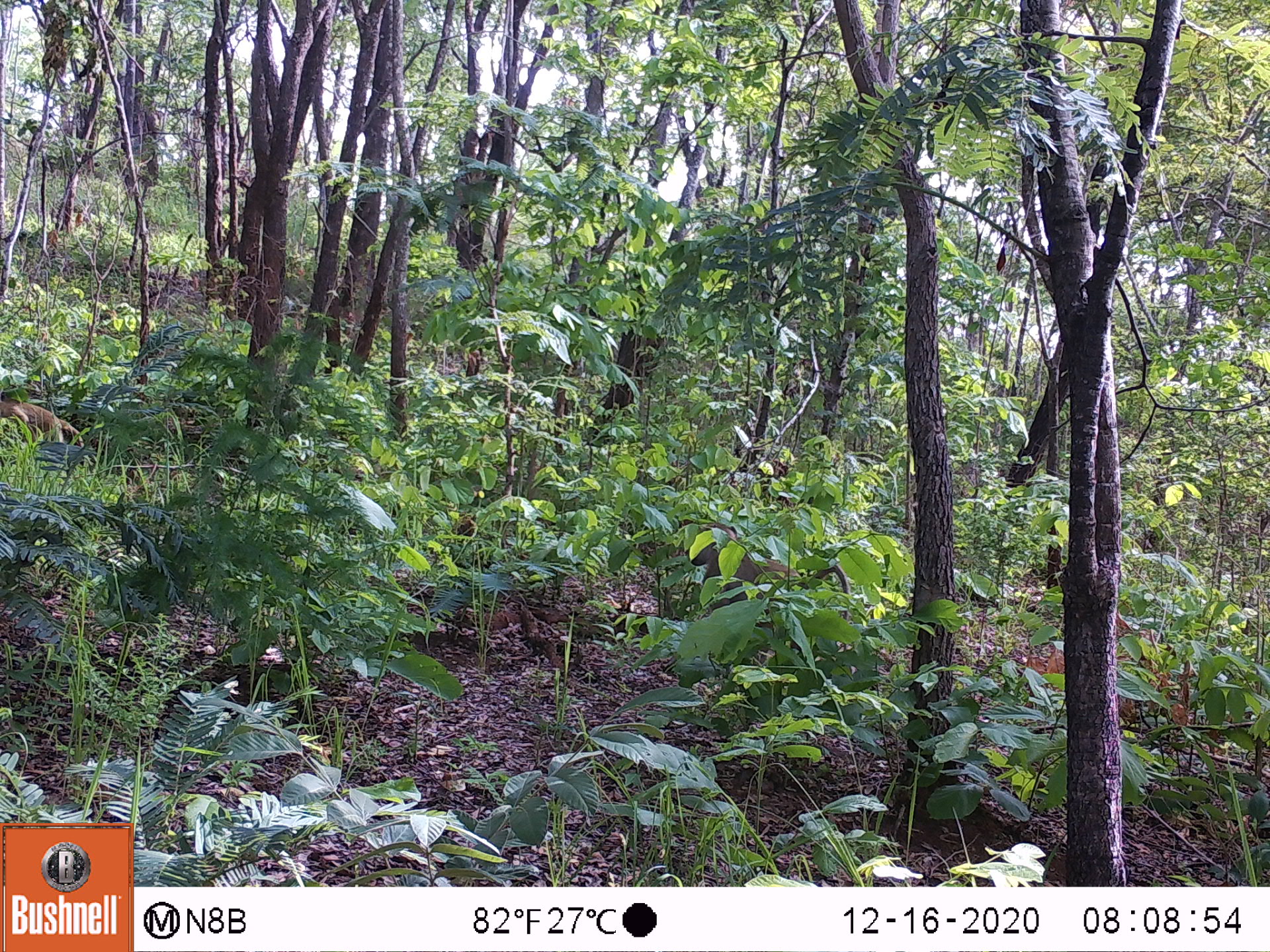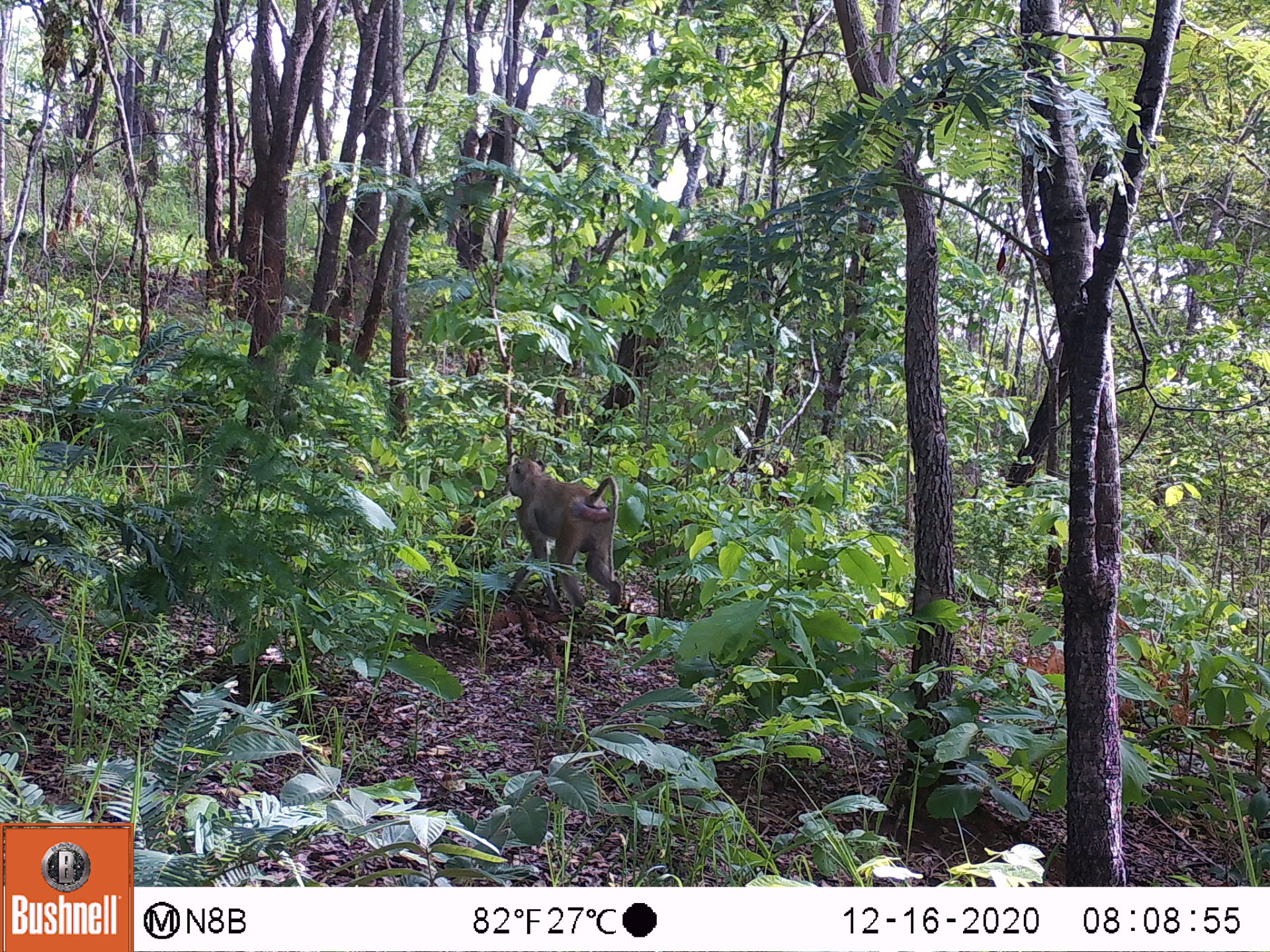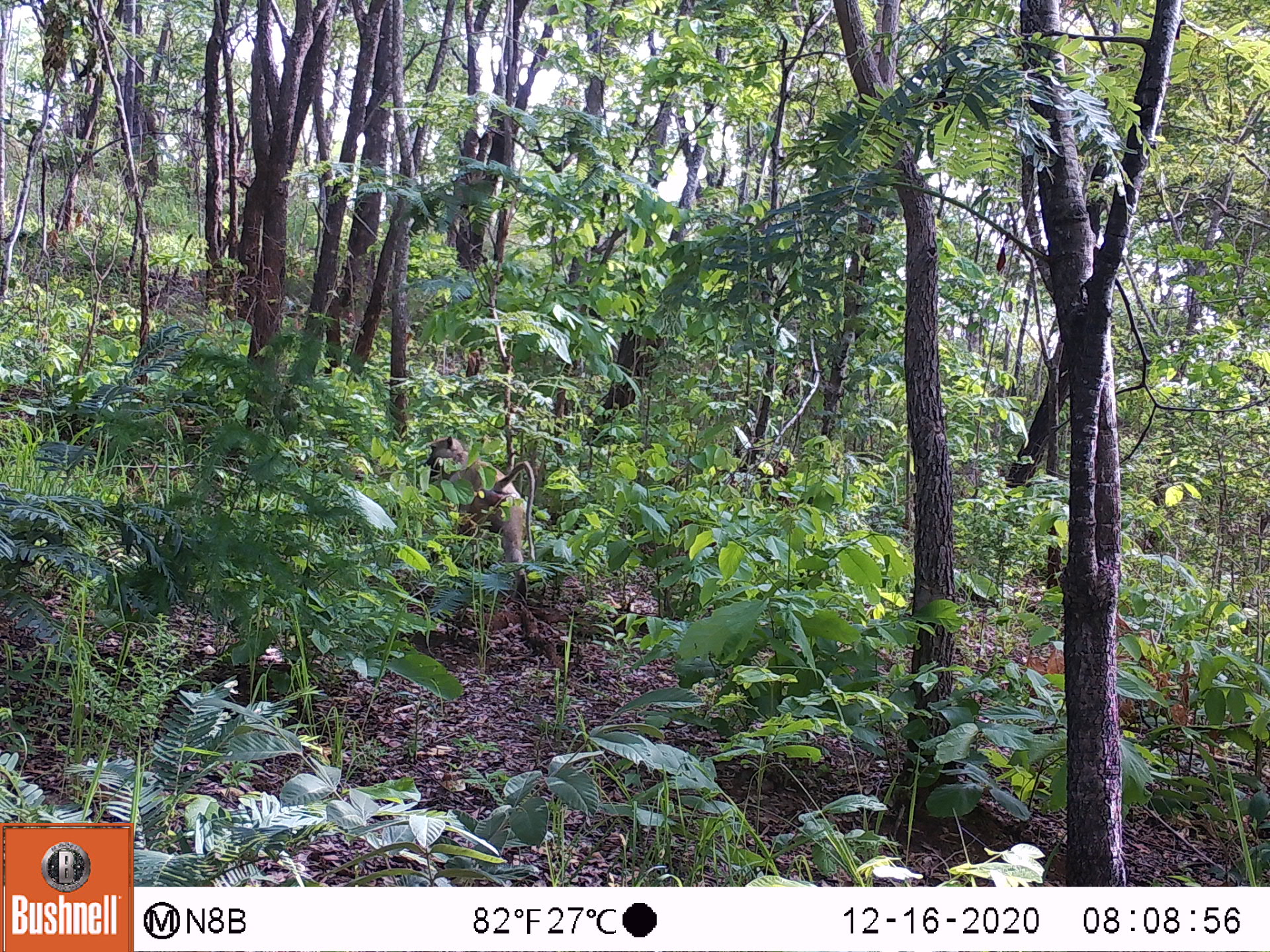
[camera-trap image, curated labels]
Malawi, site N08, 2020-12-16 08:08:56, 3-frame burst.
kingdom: Animalia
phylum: Chordata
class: Mammalia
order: Primates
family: Cercopithecidae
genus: Papio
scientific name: Papio cynocephalus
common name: yellow baboon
Yellow baboon (Papio cynocephalus), count 2.